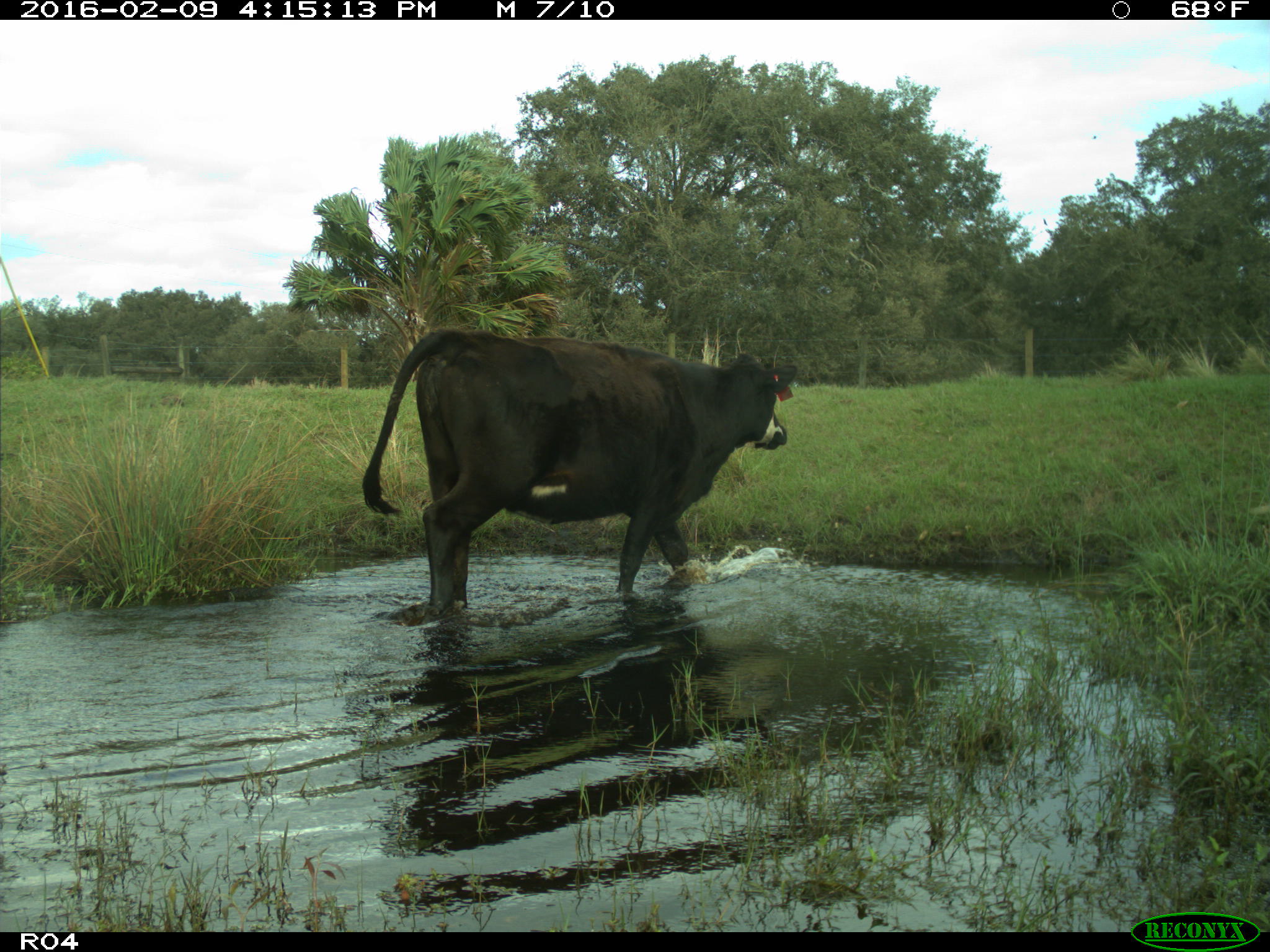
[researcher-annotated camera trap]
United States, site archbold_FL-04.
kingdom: Animalia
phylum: Chordata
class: Mammalia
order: Artiodactyla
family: Bovidae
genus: Bos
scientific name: Bos taurus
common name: domestic cow